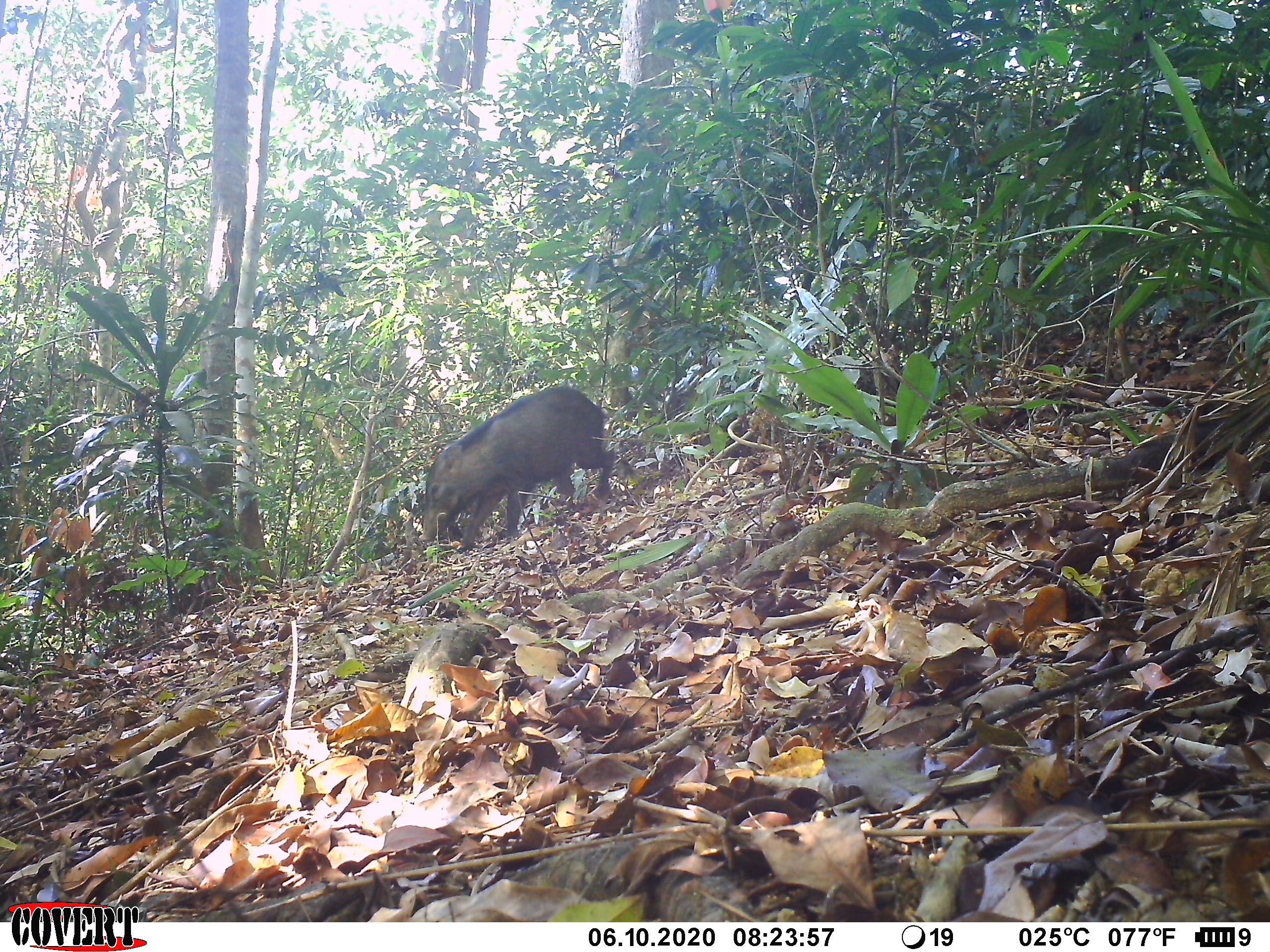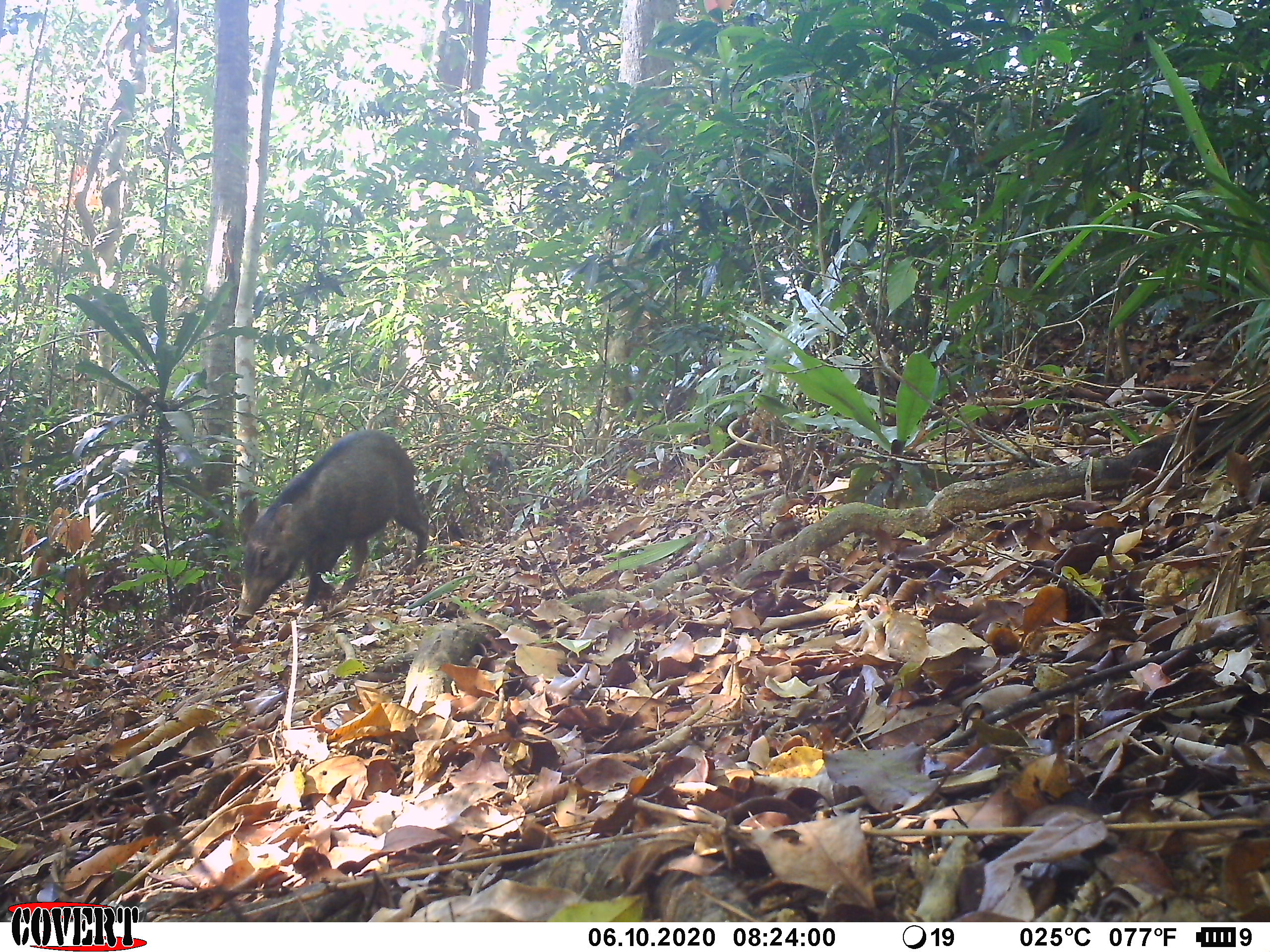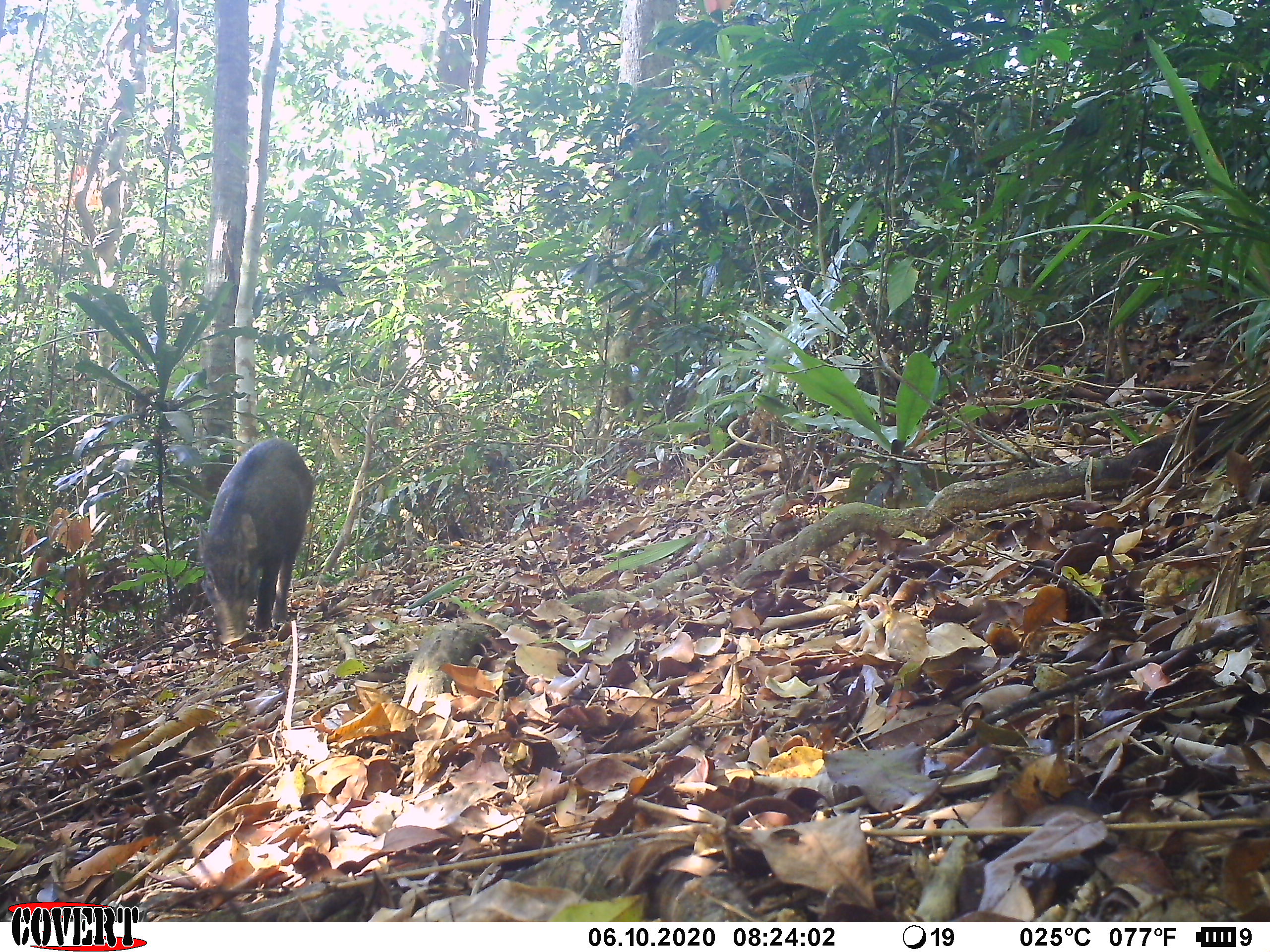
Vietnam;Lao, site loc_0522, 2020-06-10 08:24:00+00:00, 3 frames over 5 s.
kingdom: Animalia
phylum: Chordata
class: Mammalia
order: Artiodactyla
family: Suidae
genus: Sus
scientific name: Sus scrofa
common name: eurasian wild pig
Eurasian wild pig (Sus scrofa). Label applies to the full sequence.